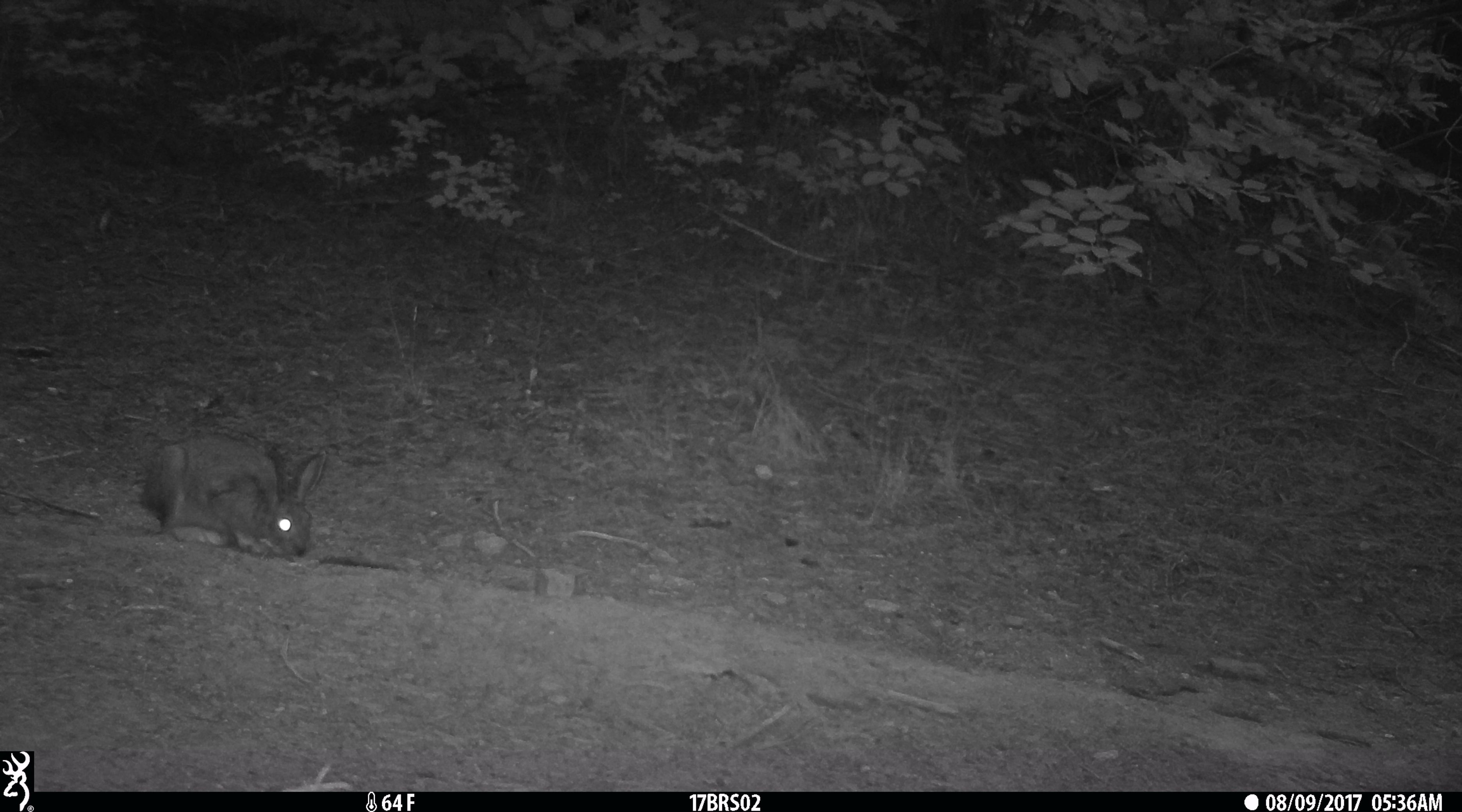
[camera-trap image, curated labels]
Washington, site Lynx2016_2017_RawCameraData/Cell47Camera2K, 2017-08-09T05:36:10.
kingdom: Animalia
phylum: Chordata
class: Mammalia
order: Lagomorpha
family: Leporidae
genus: Lepus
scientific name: Lepus americanus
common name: snowshoe hare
Lepus americanus (snowshoe hare). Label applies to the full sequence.